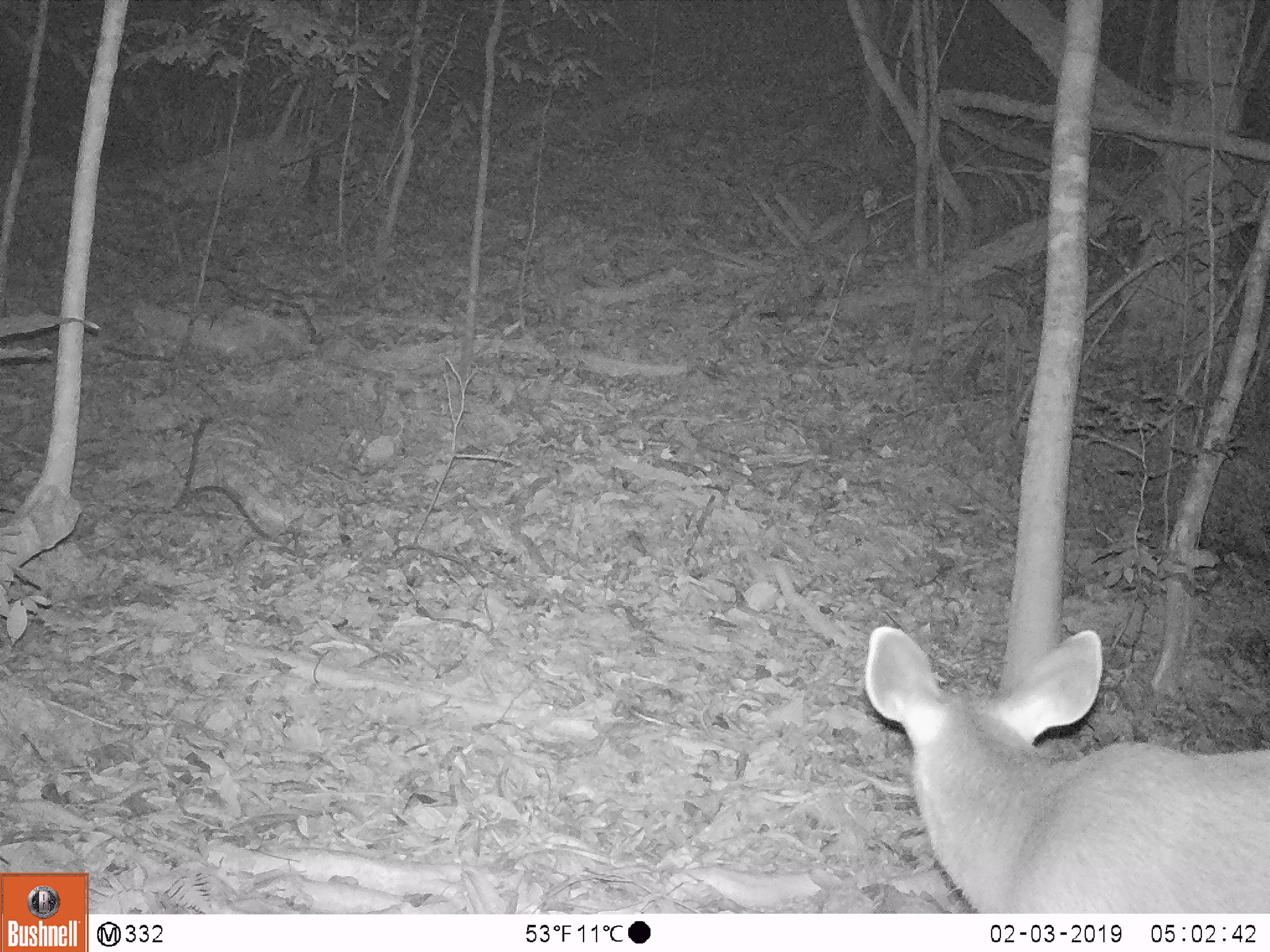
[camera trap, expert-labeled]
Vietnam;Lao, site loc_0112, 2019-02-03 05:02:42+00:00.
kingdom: Animalia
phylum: Chordata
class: Mammalia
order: Artiodactyla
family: Cervidae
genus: Rusa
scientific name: Rusa unicolor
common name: sambar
Sambar (Rusa unicolor). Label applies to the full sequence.